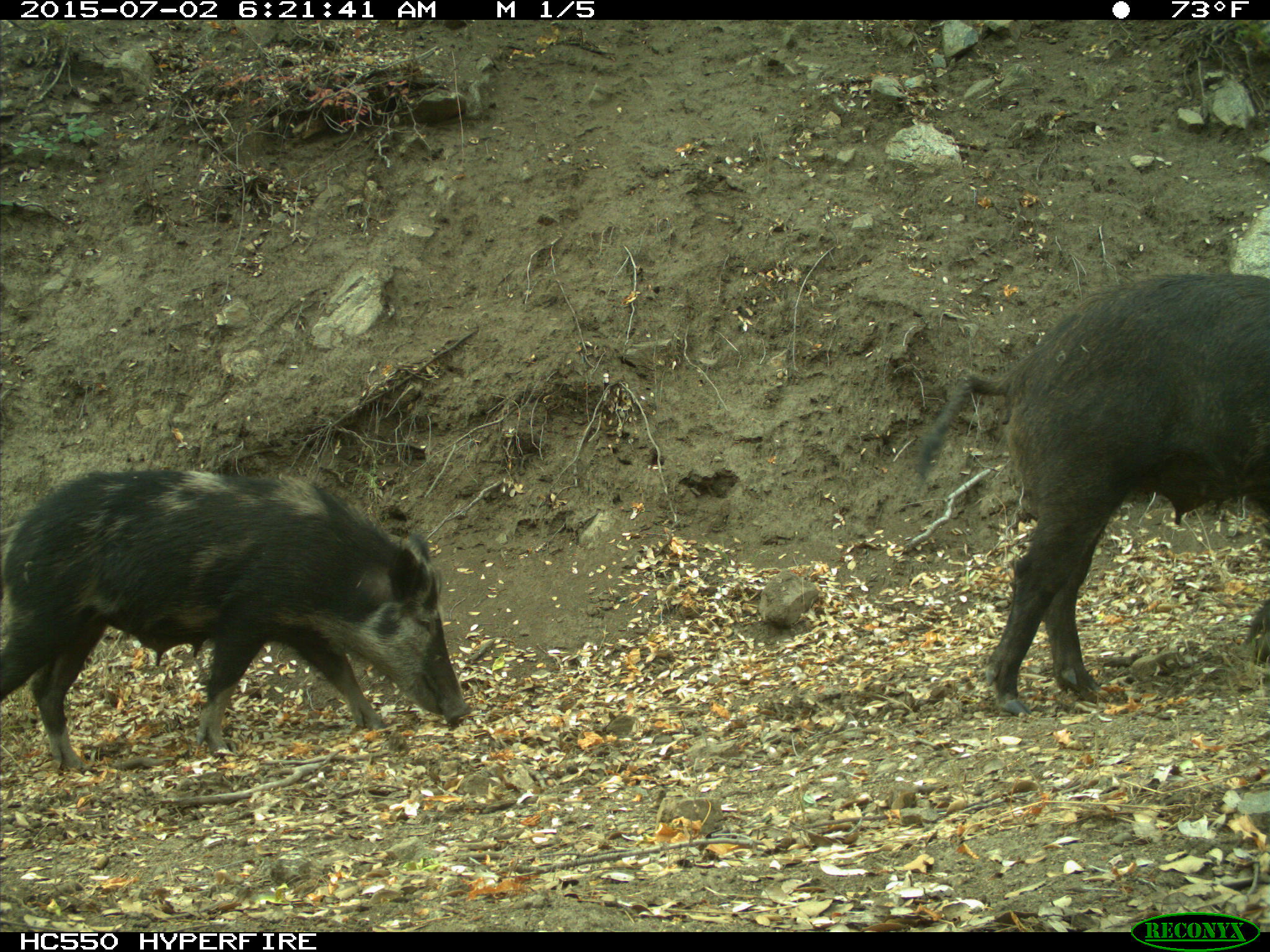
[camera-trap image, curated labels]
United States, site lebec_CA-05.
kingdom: Animalia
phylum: Chordata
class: Mammalia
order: Artiodactyla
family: Suidae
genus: Sus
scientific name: Sus scrofa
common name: wild boar